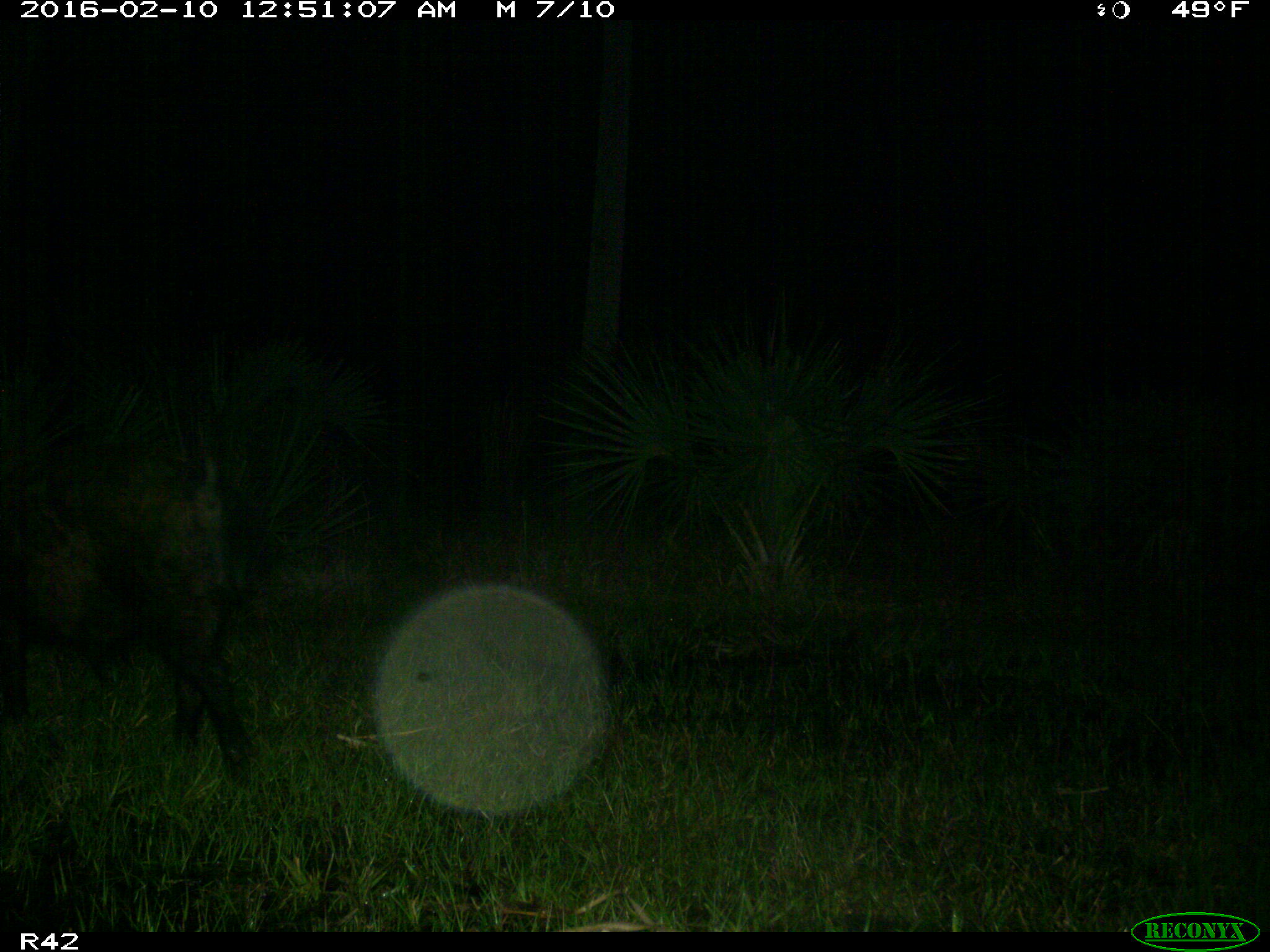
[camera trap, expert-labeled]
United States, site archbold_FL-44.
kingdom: Animalia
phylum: Chordata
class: Mammalia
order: Artiodactyla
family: Suidae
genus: Sus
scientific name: Sus scrofa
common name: wild boar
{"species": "Sus scrofa (wild boar)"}